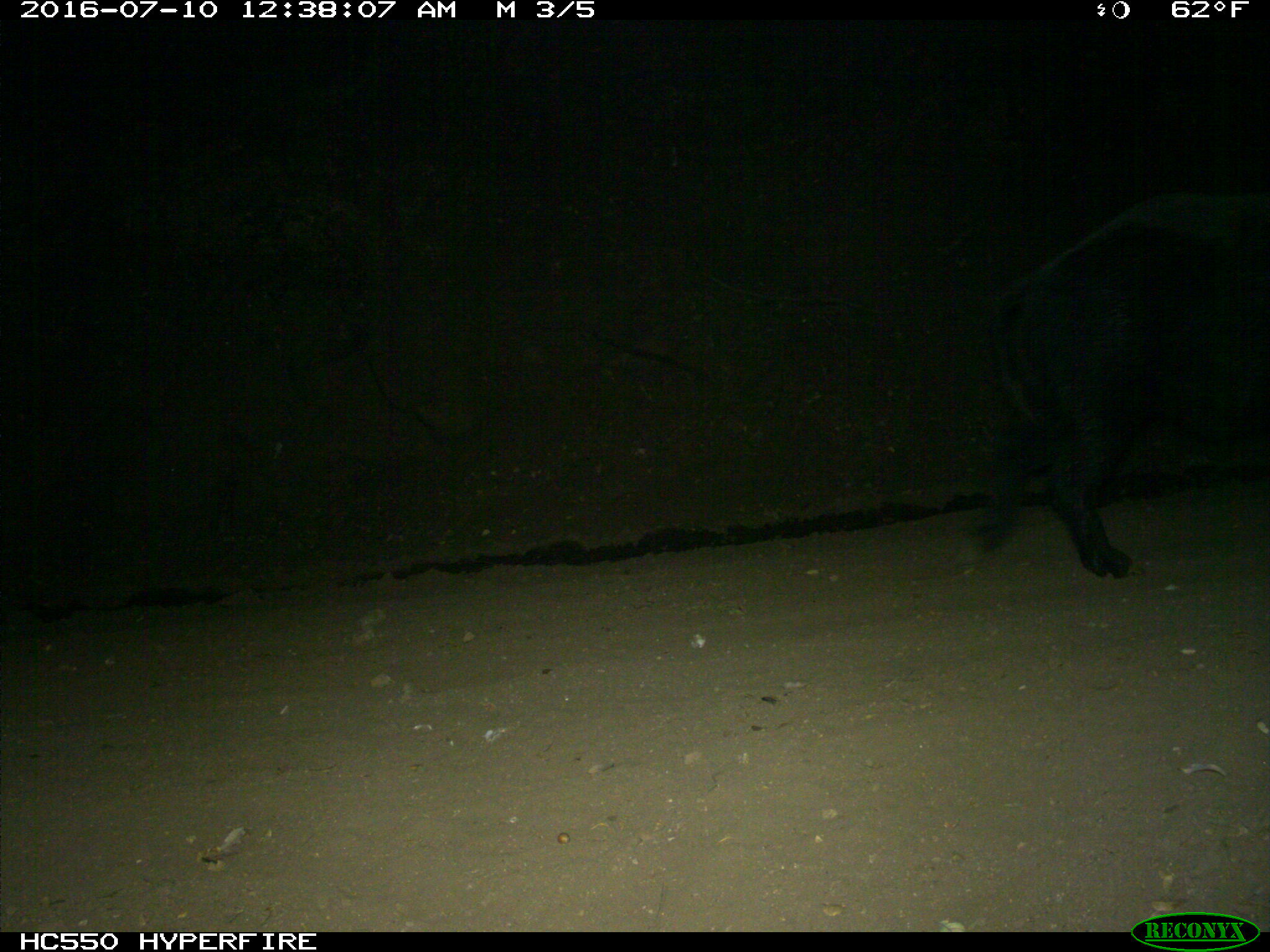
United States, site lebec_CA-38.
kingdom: Animalia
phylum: Chordata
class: Mammalia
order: Artiodactyla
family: Suidae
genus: Sus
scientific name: Sus scrofa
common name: wild boar